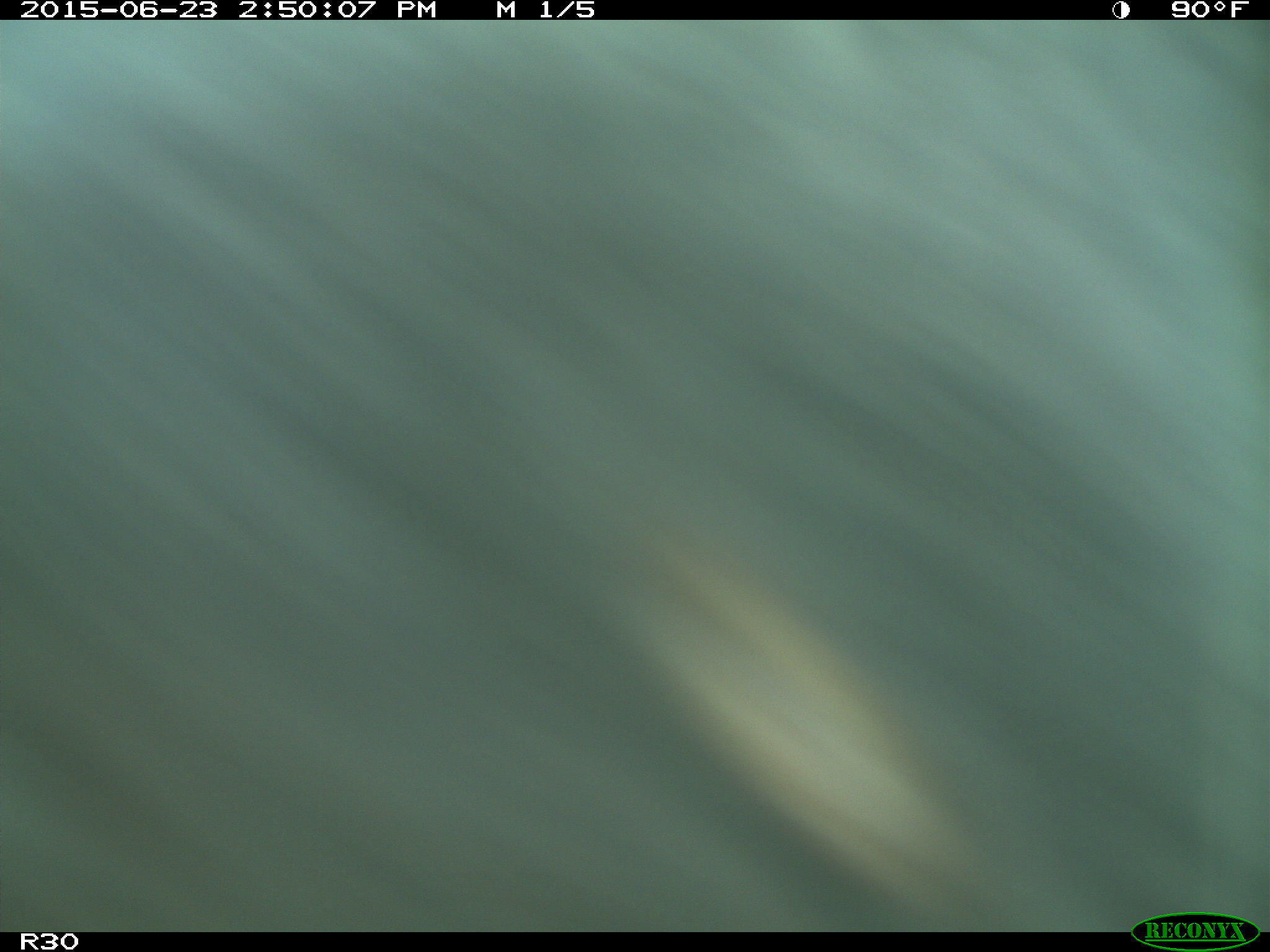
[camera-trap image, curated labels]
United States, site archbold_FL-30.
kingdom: Animalia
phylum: Chordata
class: Mammalia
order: Artiodactyla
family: Bovidae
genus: Bos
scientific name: Bos taurus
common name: domestic cow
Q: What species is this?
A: Bos taurus (domestic cow).